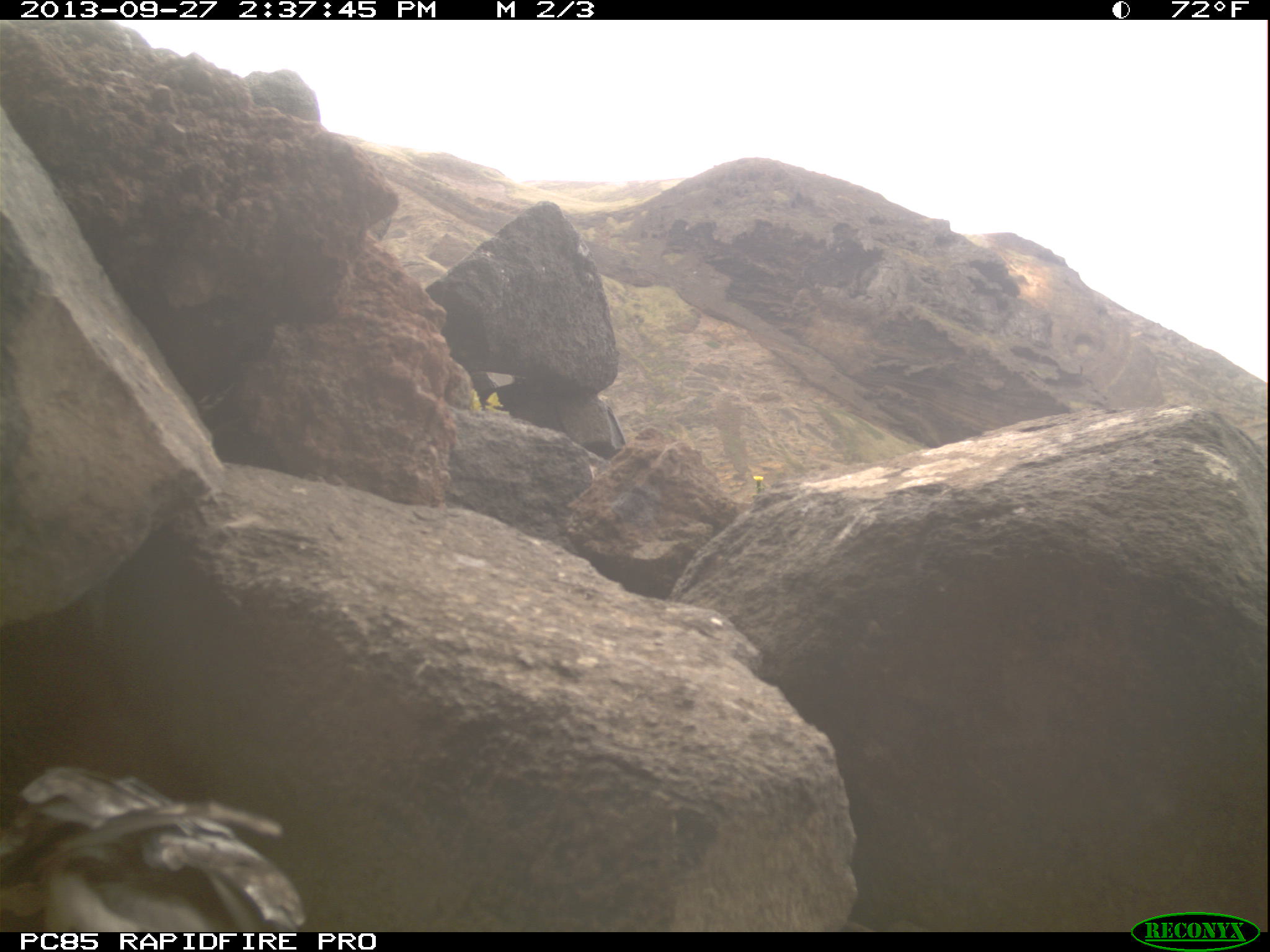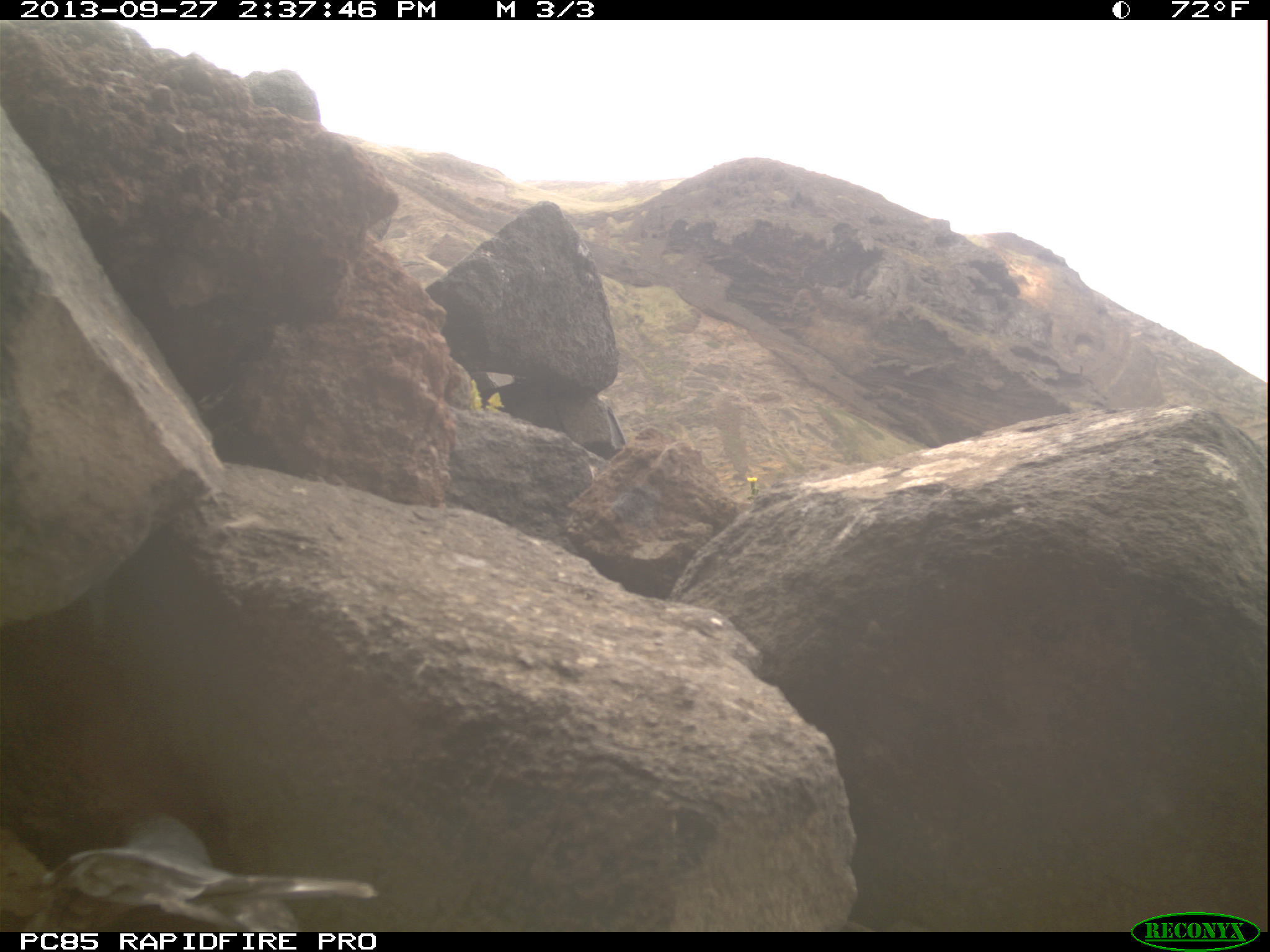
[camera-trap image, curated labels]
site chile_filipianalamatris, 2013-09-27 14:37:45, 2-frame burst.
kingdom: Animalia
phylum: Chordata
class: Aves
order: Procellariiformes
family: Procellariidae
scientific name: Procellariidae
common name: petrel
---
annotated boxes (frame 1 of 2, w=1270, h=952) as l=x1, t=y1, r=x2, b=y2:
petrel: l=1, t=764, r=306, b=936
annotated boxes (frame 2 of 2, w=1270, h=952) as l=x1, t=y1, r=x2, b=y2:
petrel: l=0, t=809, r=384, b=934